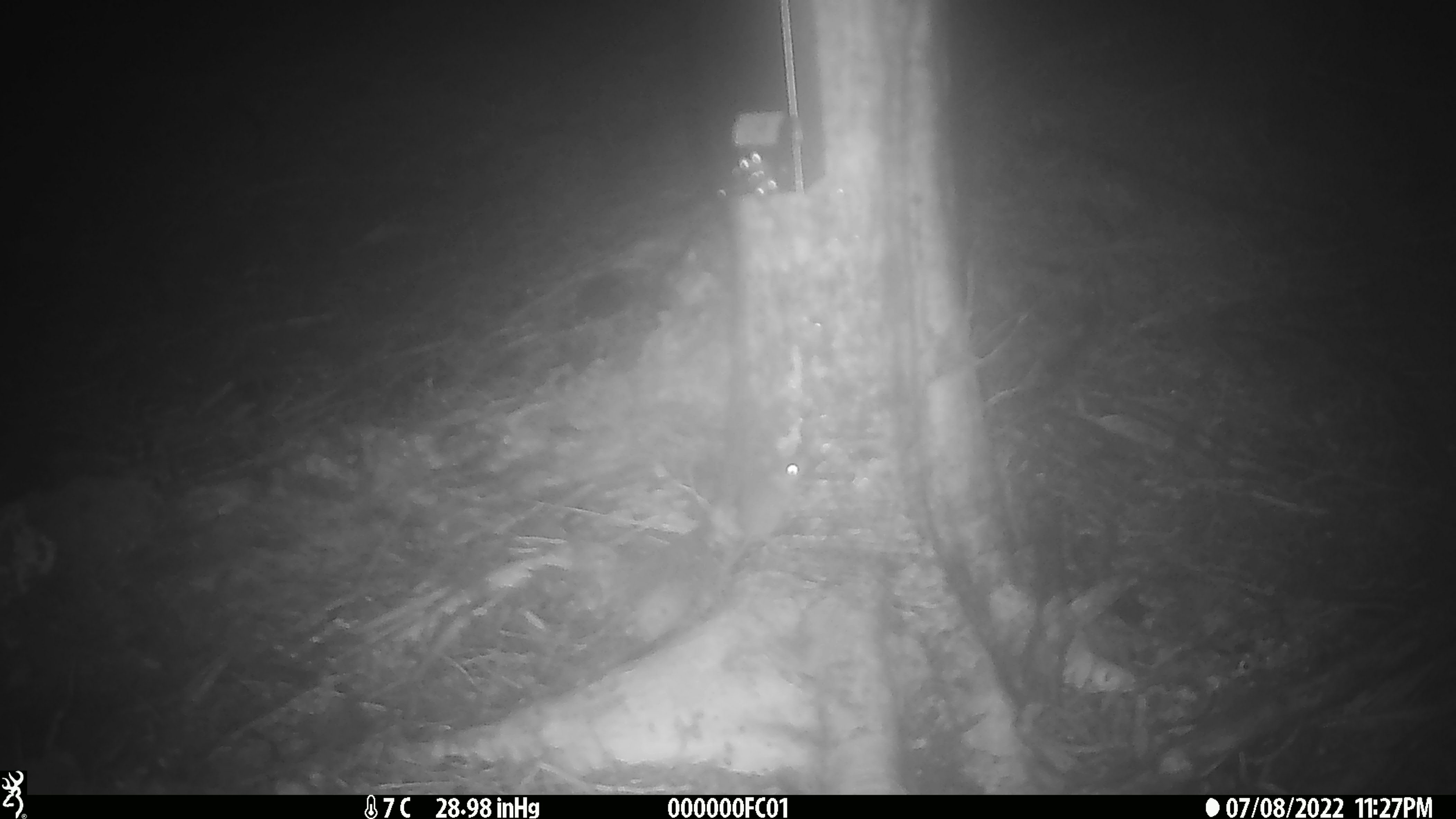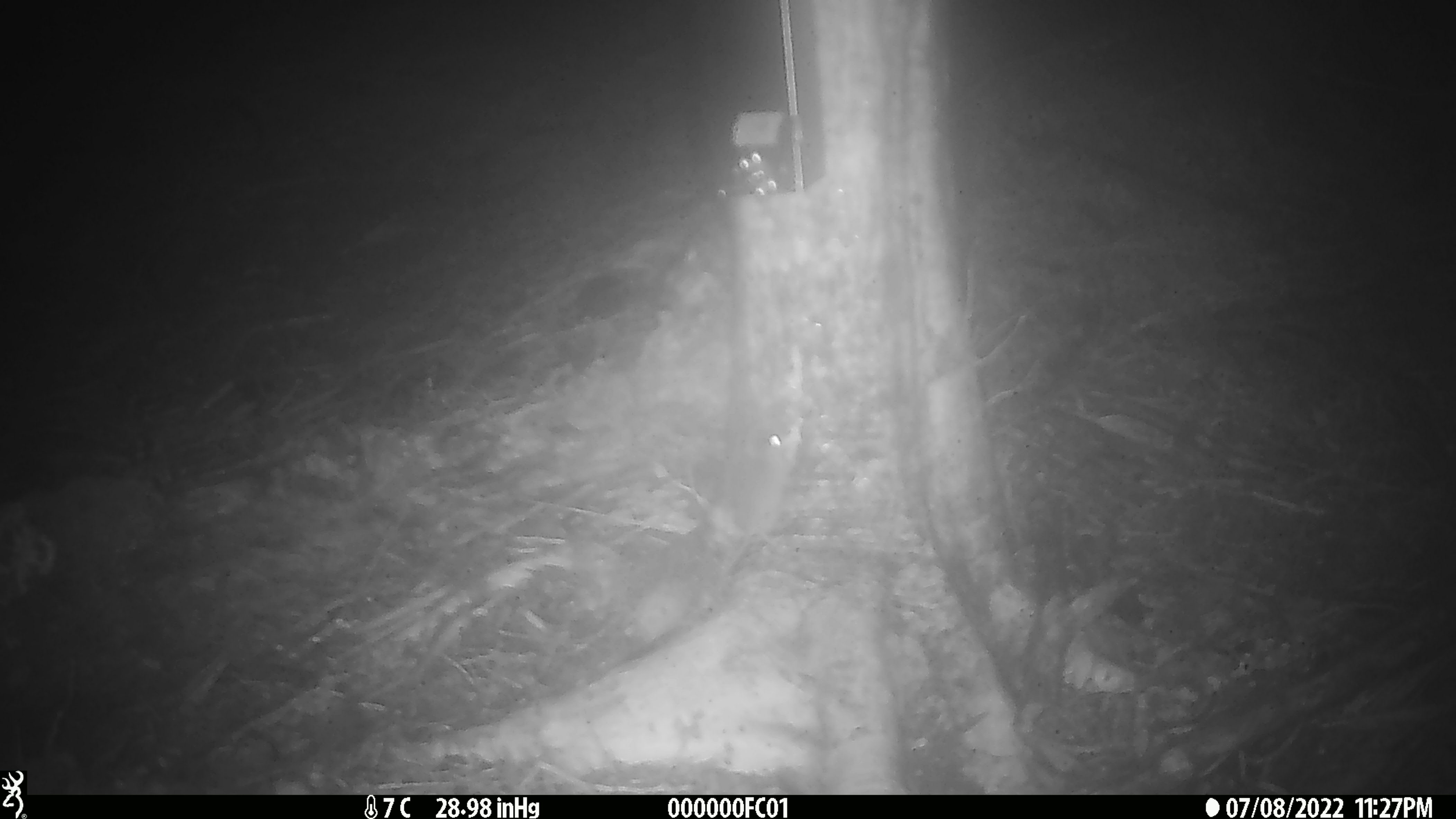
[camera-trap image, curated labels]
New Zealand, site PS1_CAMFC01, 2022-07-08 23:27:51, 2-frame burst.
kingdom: Animalia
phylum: Chordata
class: Mammalia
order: Rodentia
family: Muridae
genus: Mus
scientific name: Mus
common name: mouse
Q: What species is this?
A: Mouse (Mus).